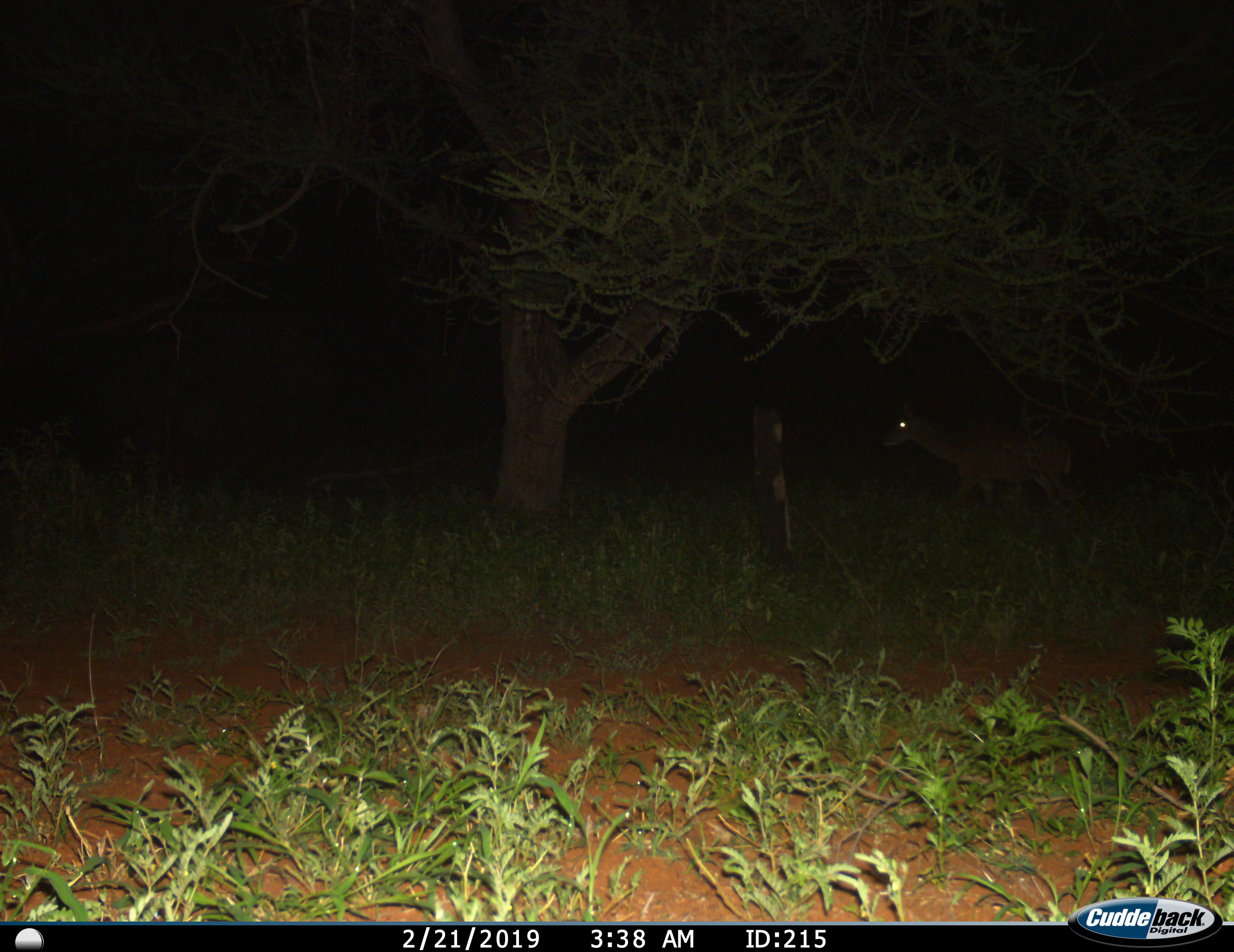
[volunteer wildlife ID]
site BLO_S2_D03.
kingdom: Animalia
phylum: Chordata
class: Mammalia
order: Artiodactyla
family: Bovidae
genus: Aepyceros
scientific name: Aepyceros melampus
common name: impala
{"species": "impala (Aepyceros melampus)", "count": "1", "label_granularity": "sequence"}